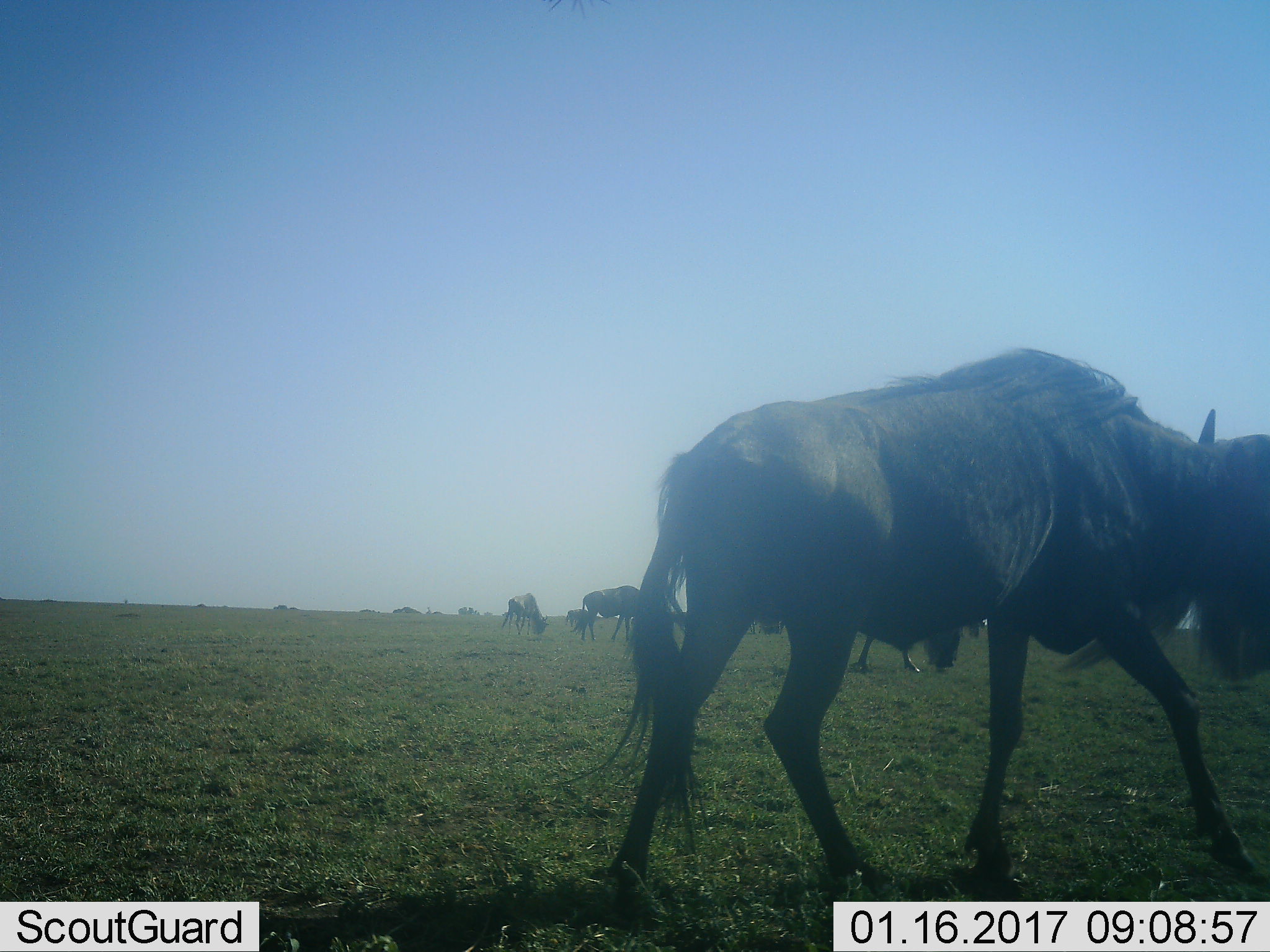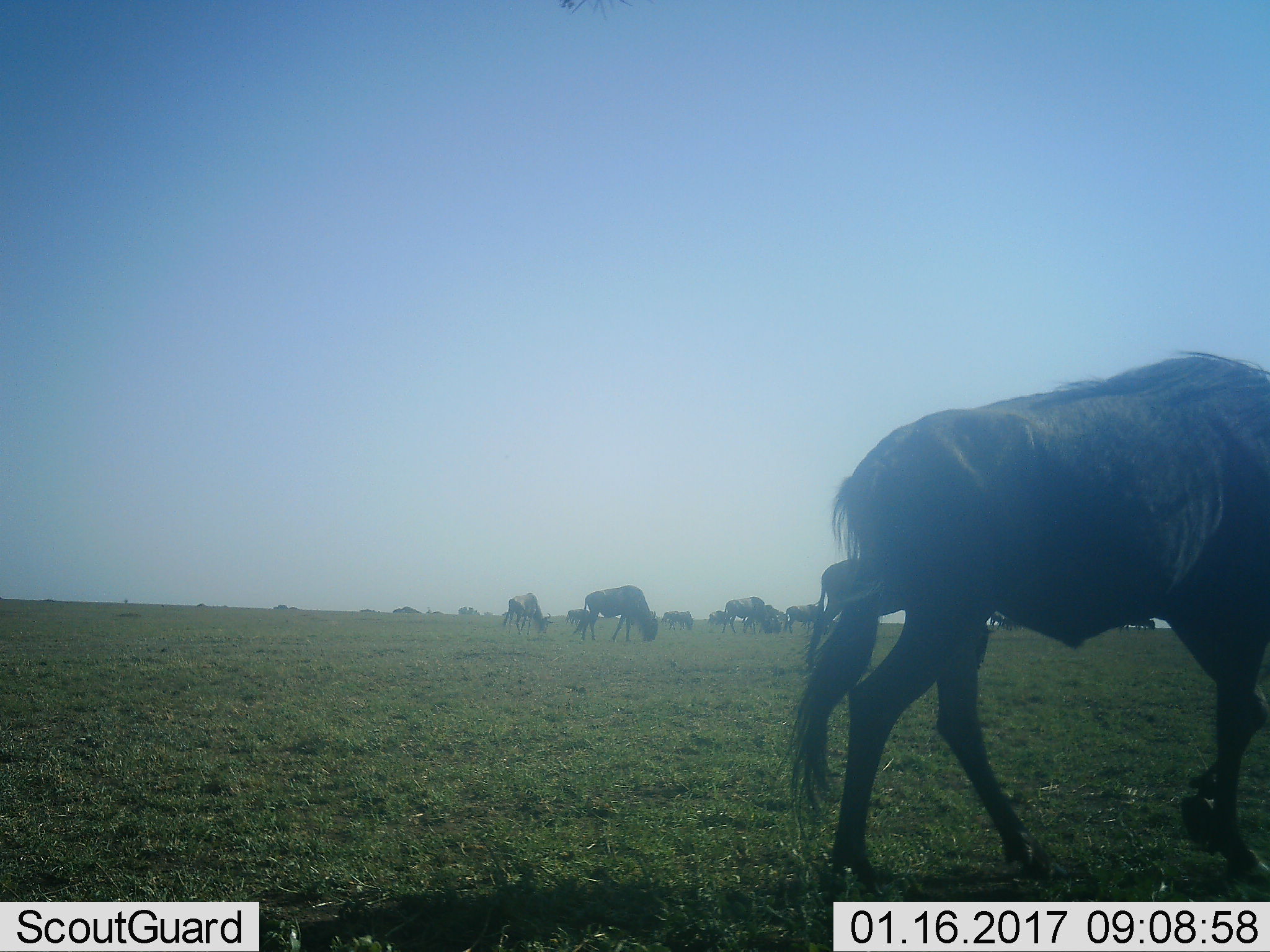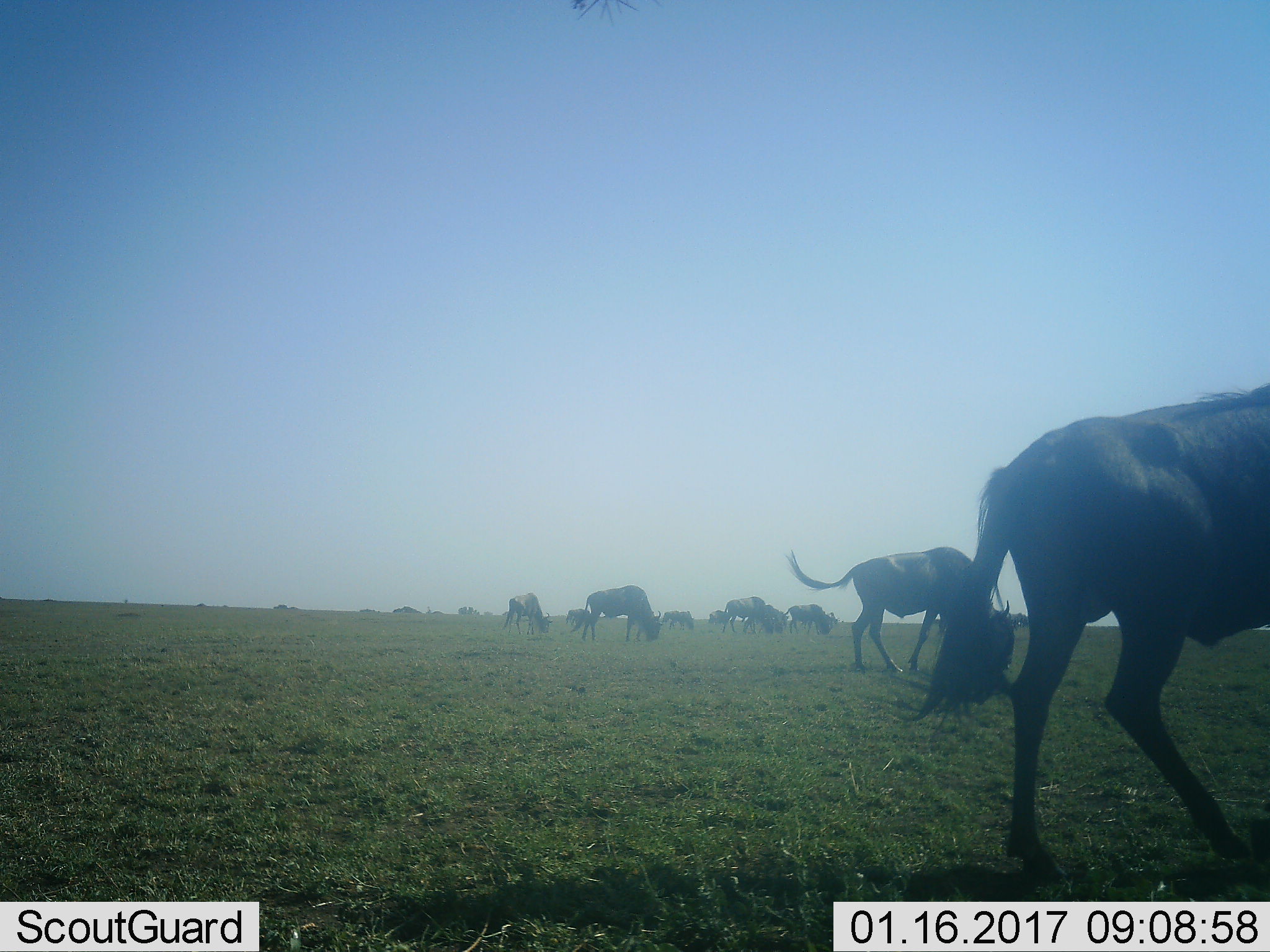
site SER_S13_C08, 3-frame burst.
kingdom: Animalia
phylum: Chordata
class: Mammalia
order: Artiodactyla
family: Bovidae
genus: Connochaetes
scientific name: Connochaetes taurinus taurinus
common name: blue wildebeest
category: wildebeestblue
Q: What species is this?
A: Wildebeestblue (blue wildebeest) (Connochaetes taurinus taurinus).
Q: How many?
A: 11-50.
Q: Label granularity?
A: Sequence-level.